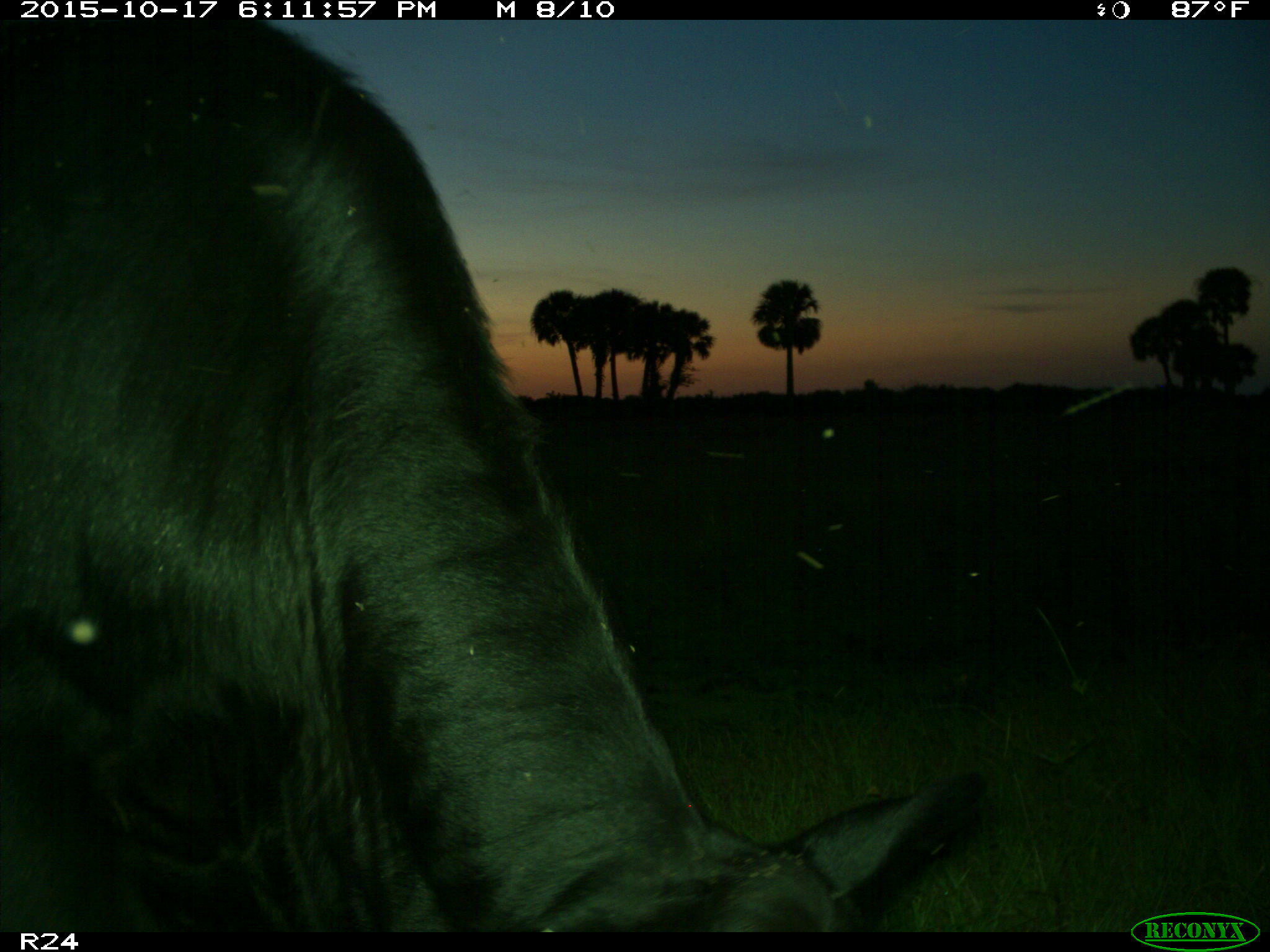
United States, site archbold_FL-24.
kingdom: Animalia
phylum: Chordata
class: Mammalia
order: Artiodactyla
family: Bovidae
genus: Bos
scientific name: Bos taurus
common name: domestic cow